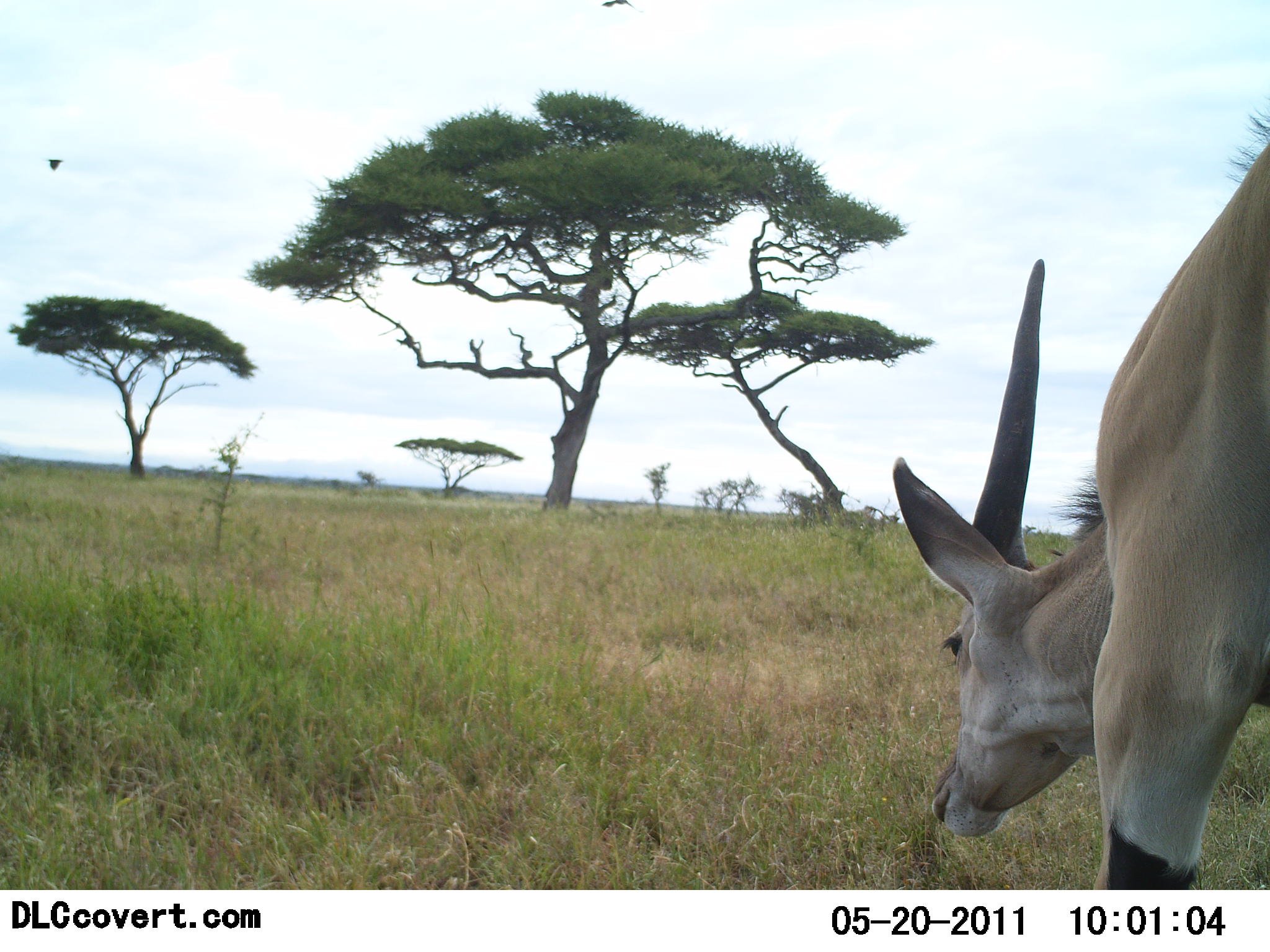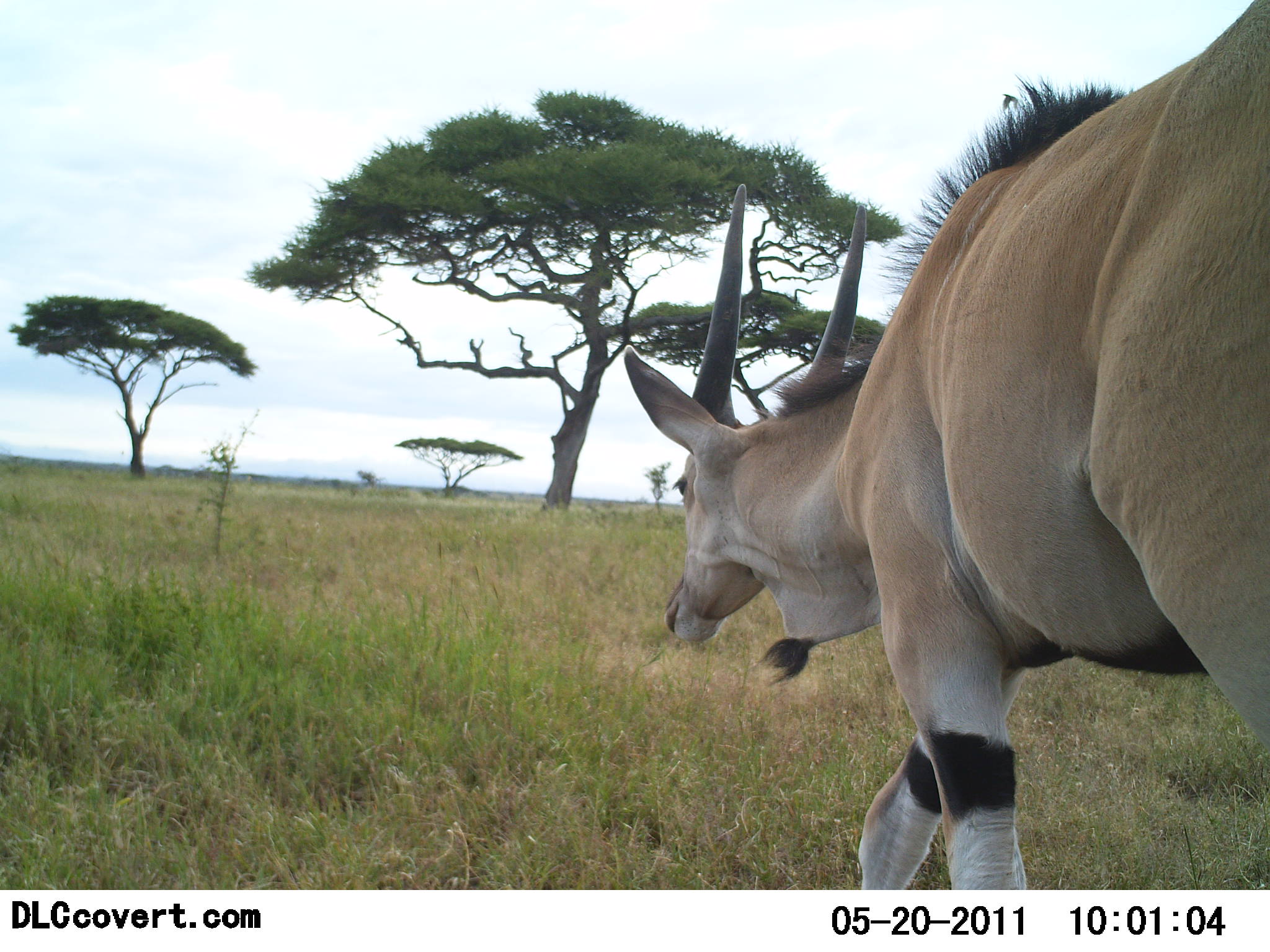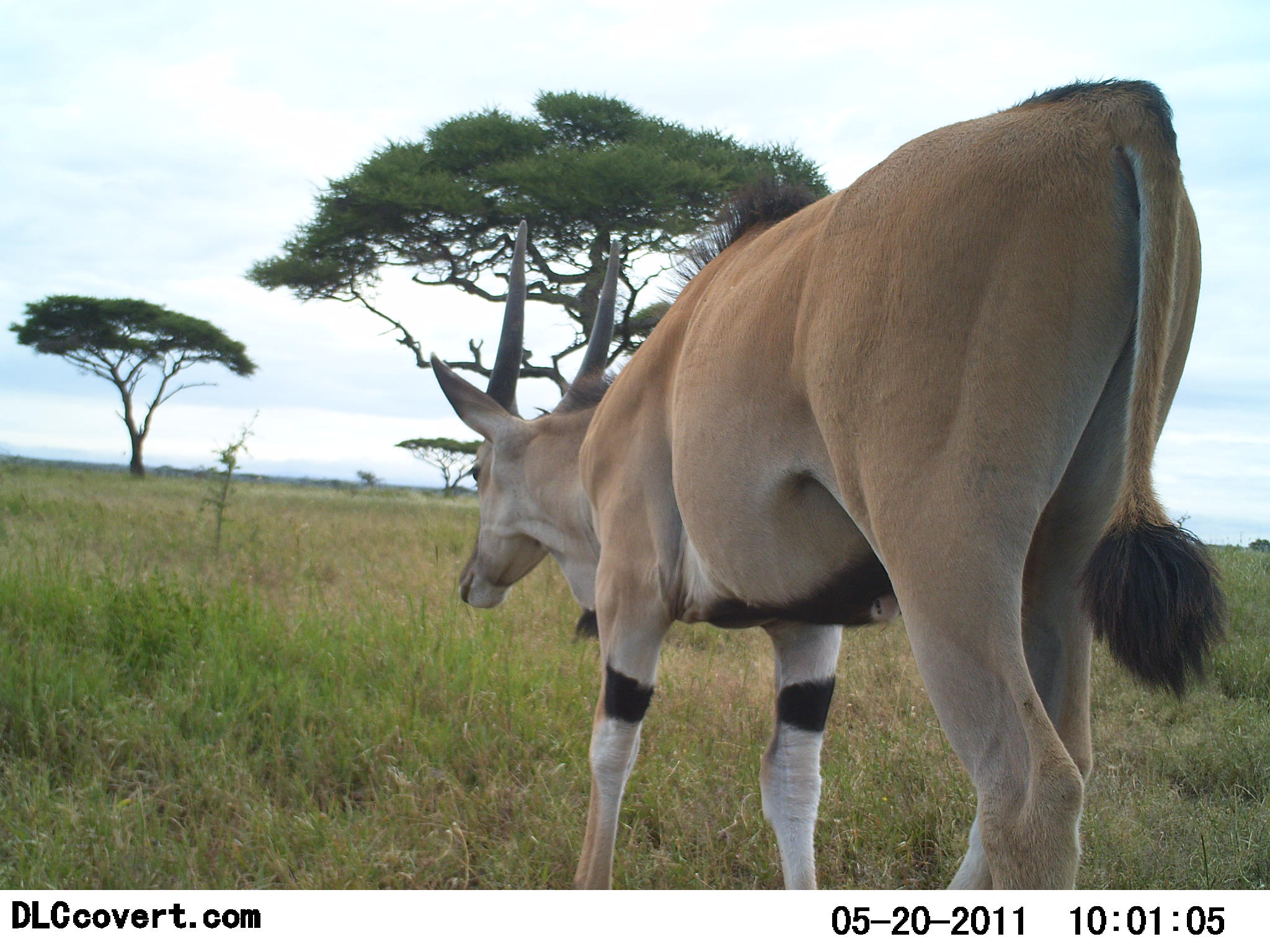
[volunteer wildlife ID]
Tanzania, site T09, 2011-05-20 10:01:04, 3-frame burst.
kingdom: Animalia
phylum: Chordata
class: Mammalia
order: Artiodactyla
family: Bovidae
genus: Tragelaphus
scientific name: Tragelaphus oryx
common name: eland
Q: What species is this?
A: Eland (Tragelaphus oryx).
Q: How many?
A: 1.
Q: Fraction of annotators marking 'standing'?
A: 8%.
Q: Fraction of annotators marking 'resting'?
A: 0%.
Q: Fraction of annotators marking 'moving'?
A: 67%.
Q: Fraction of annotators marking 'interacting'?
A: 0%.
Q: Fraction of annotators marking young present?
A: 0%.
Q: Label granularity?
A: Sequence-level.